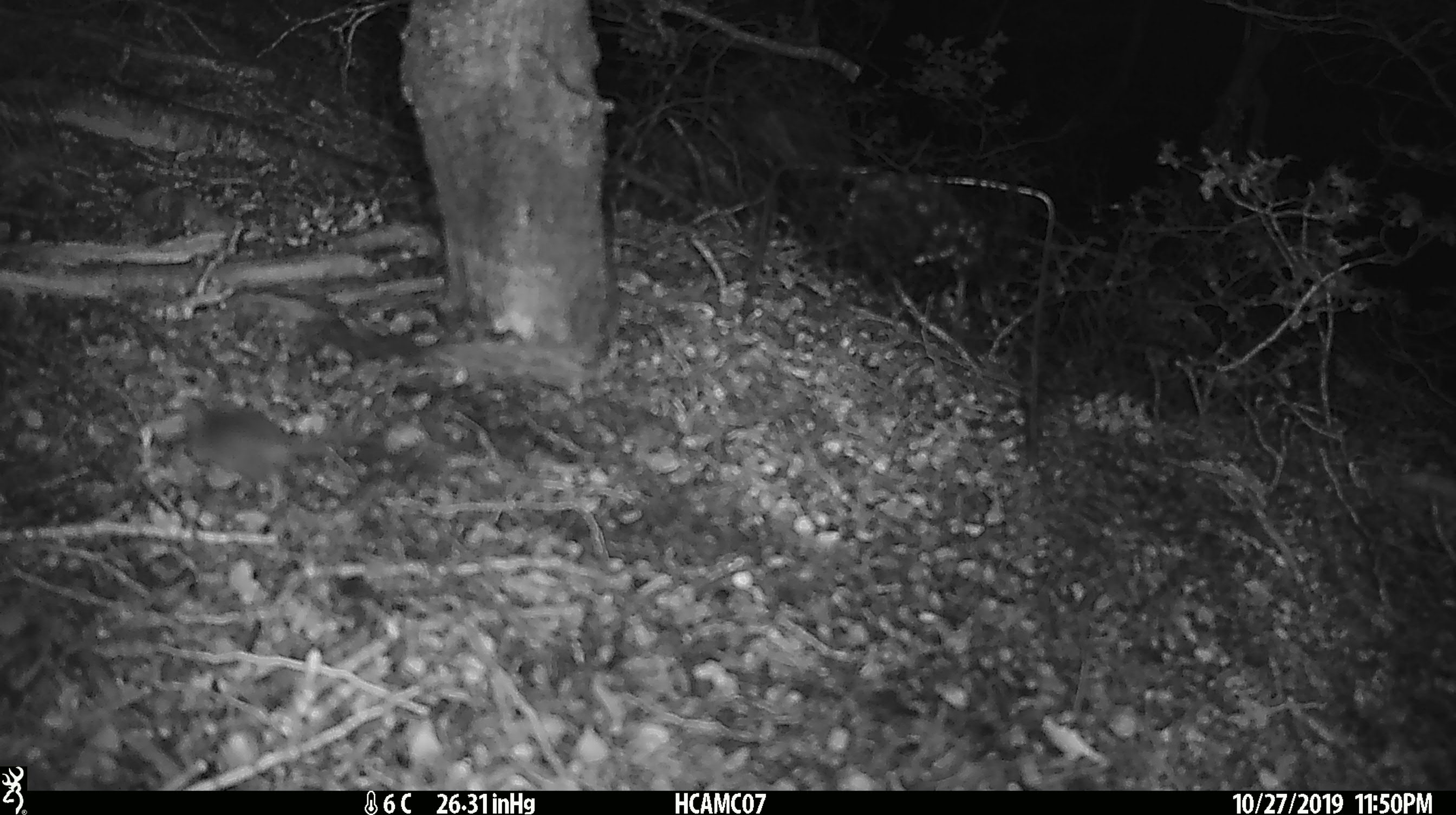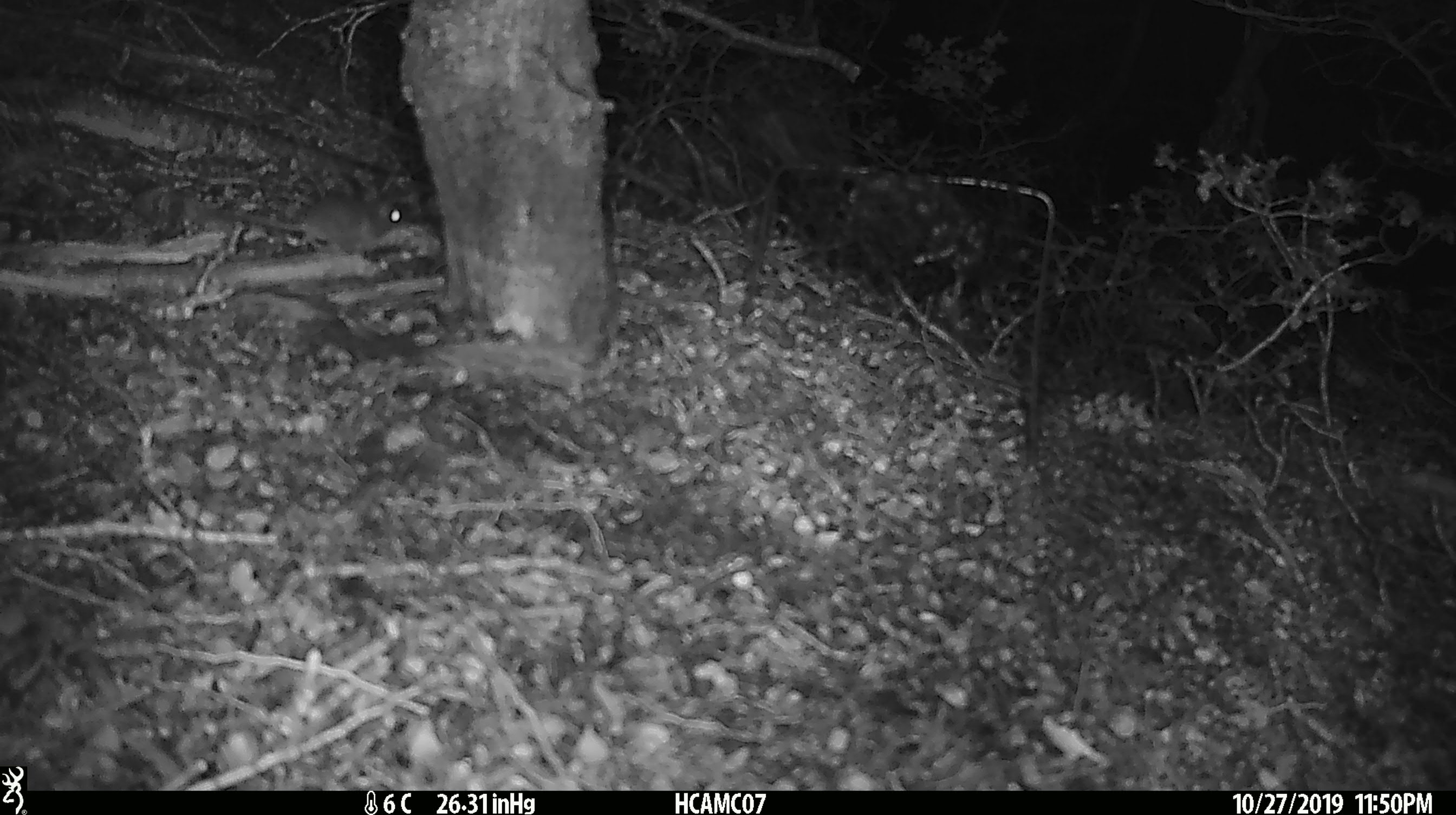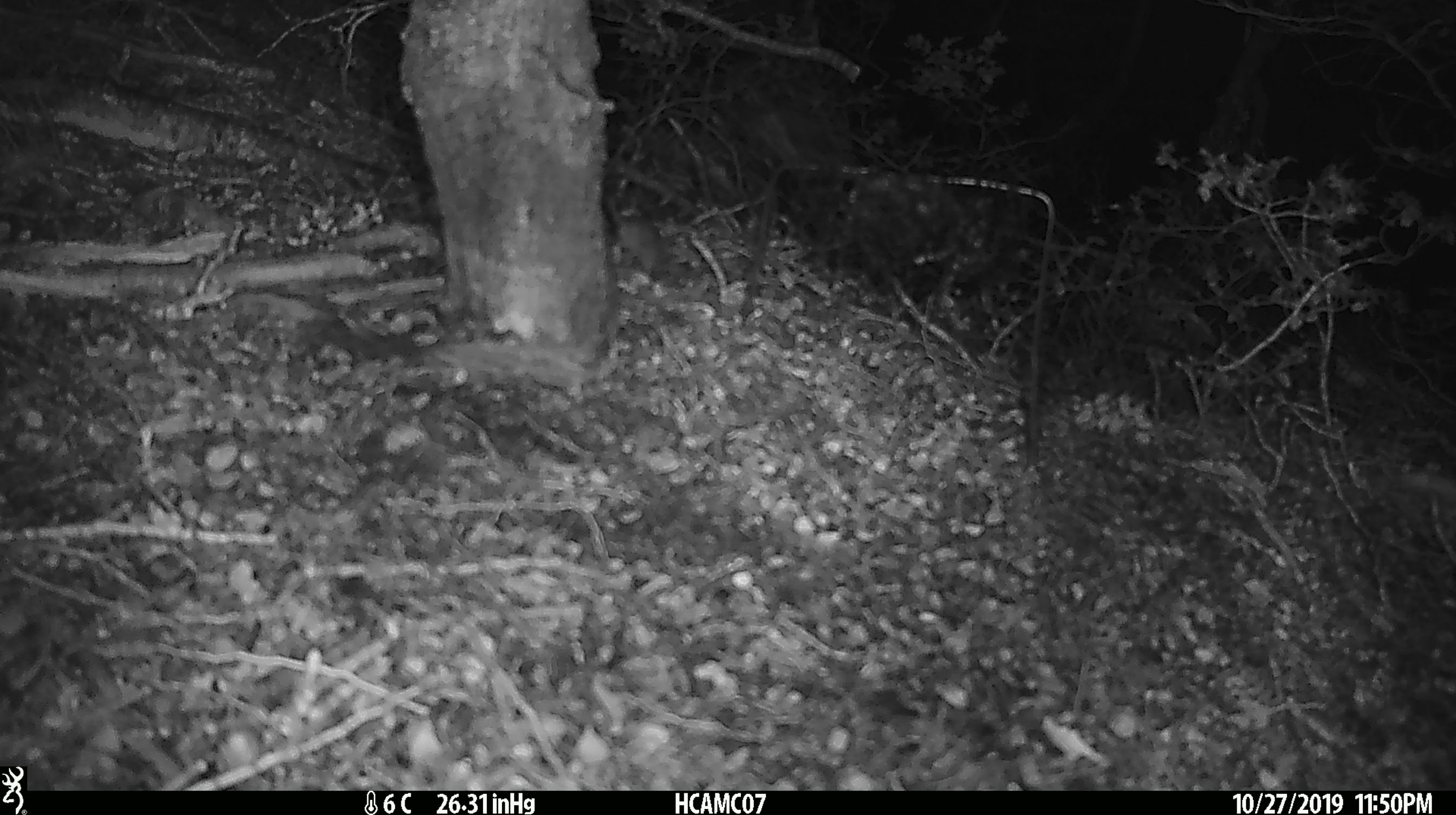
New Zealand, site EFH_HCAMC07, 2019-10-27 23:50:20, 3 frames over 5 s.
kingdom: Animalia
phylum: Chordata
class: Mammalia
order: Rodentia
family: Muridae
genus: Mus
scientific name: Mus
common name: mouse